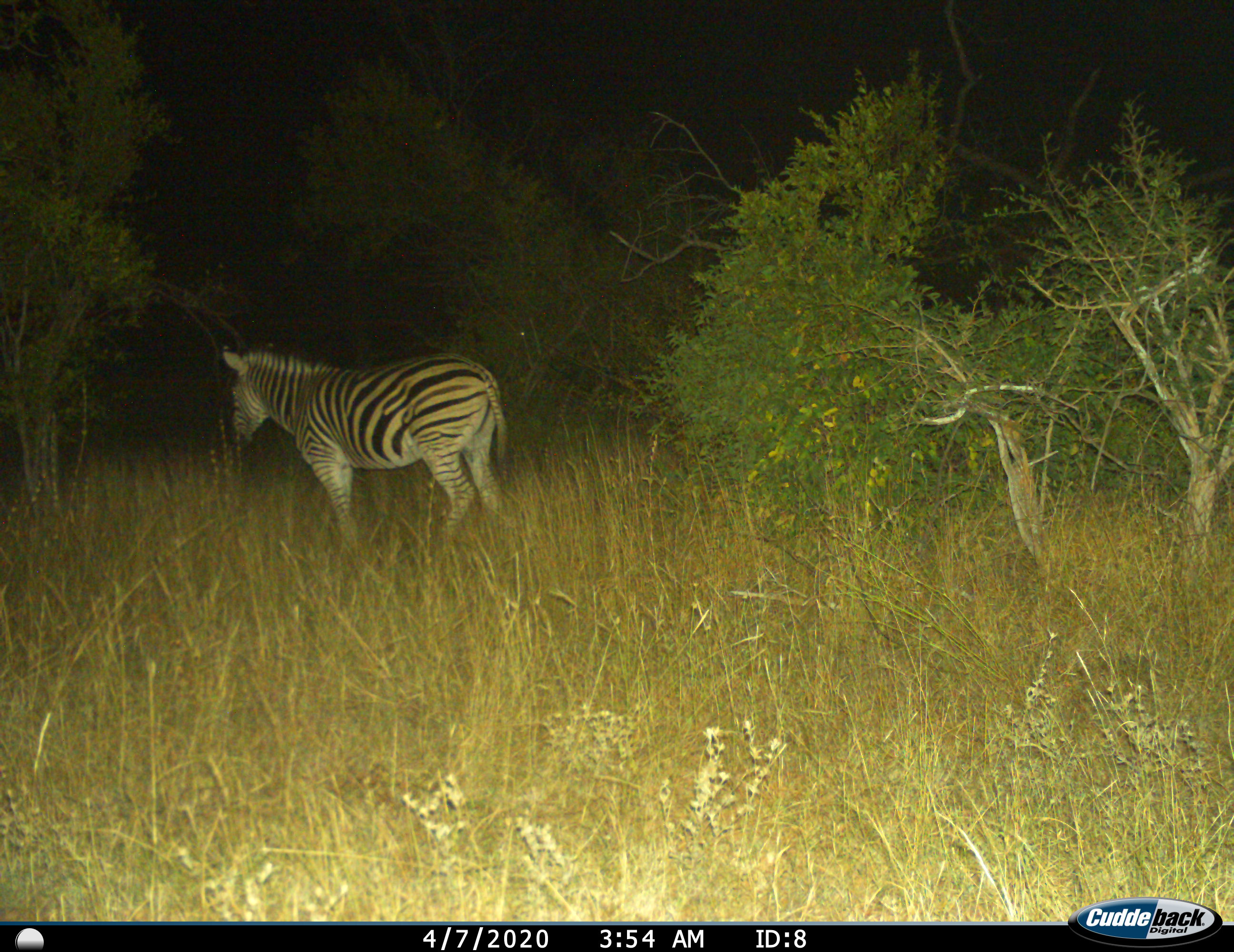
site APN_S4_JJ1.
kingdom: Animalia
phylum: Chordata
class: Mammalia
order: Perissodactyla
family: Equidae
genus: Equus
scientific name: Equus quagga burchellii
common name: burchell's zebra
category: zebraburchells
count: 1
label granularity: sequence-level